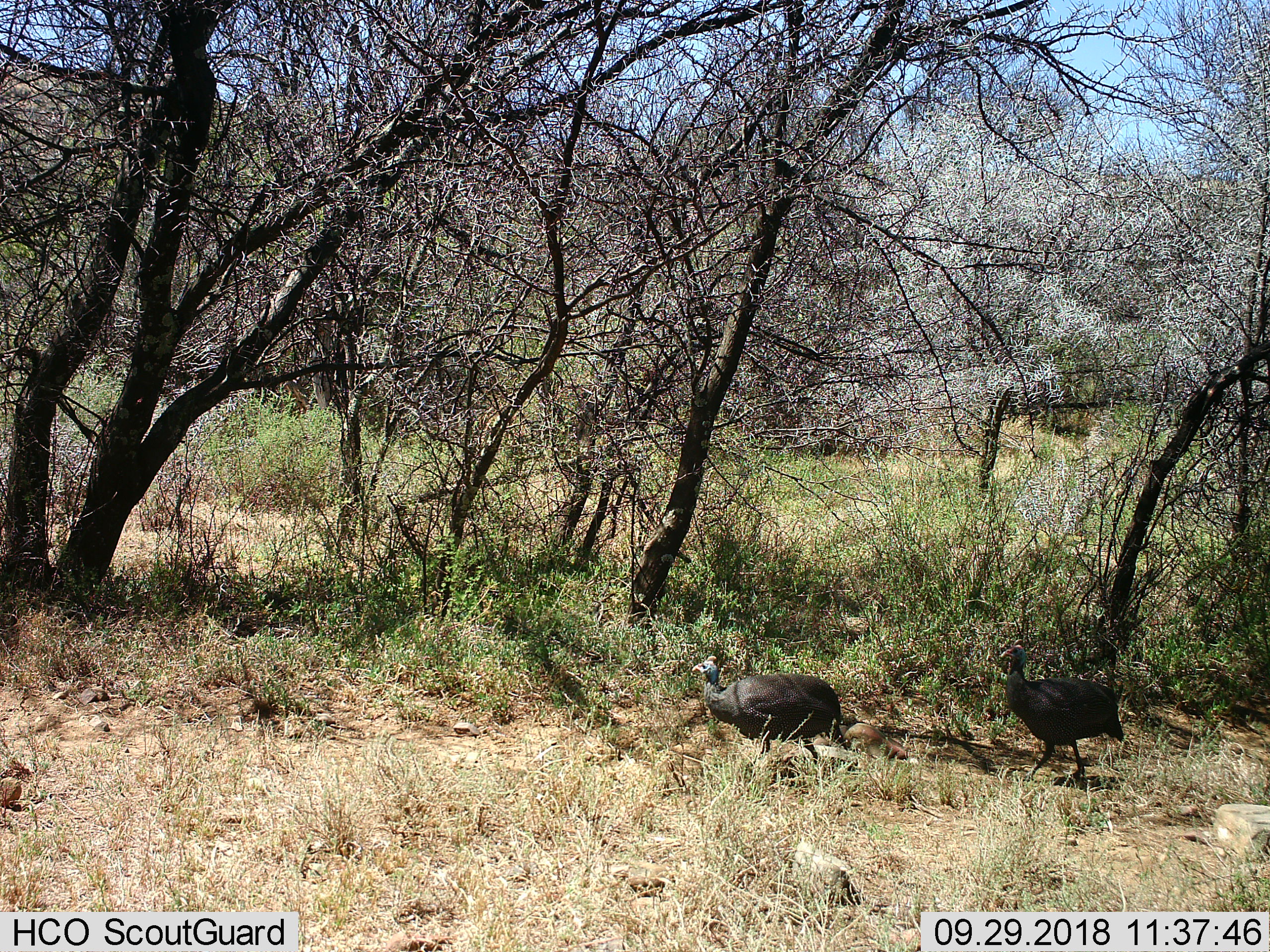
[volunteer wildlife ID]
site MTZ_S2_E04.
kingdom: Animalia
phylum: Chordata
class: Aves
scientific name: Aves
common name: bird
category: birdother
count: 2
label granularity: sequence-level